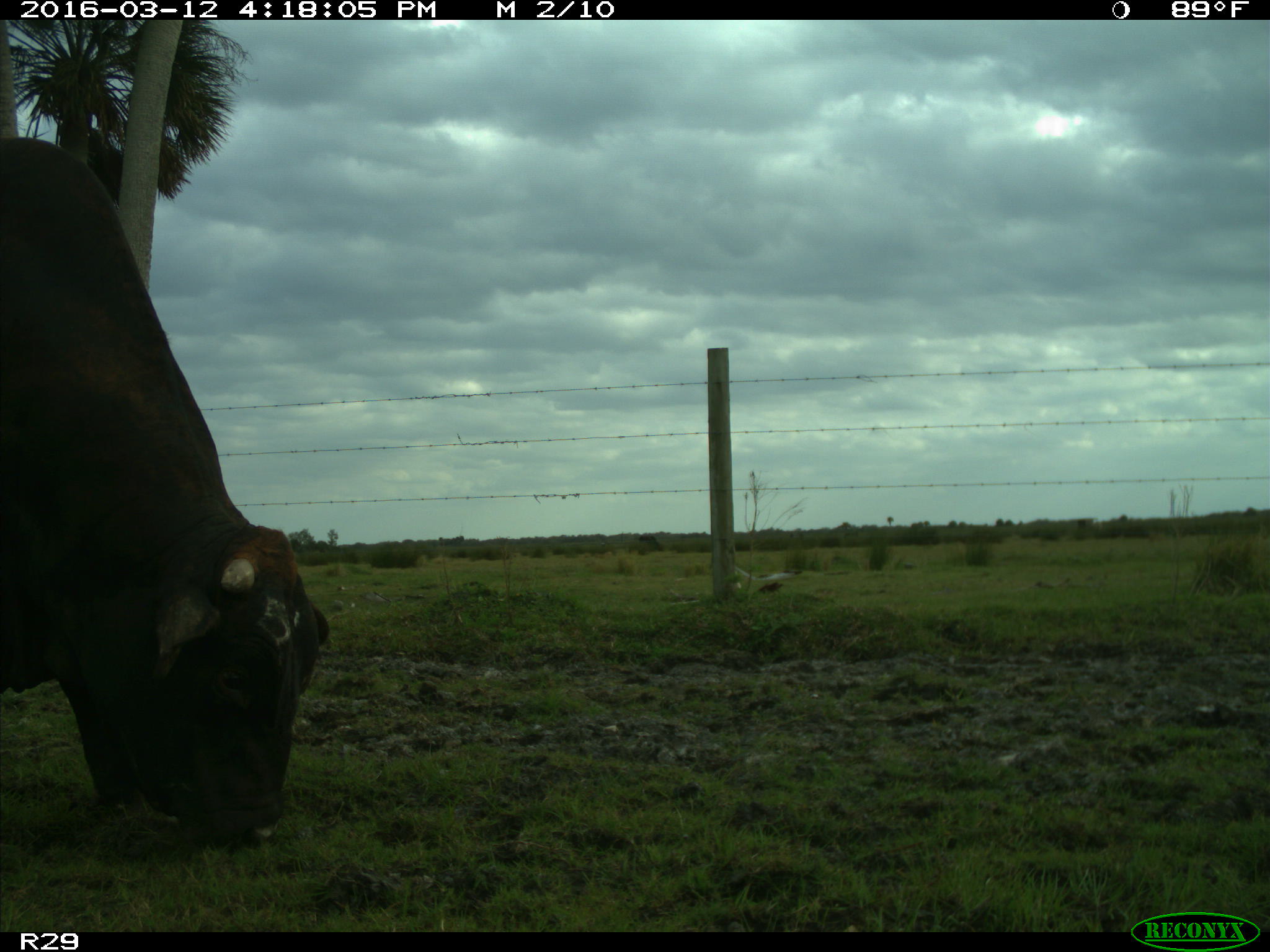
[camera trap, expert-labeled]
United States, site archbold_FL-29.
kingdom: Animalia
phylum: Chordata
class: Mammalia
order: Artiodactyla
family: Bovidae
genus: Bos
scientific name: Bos taurus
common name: domestic cow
Bos taurus (domestic cow).